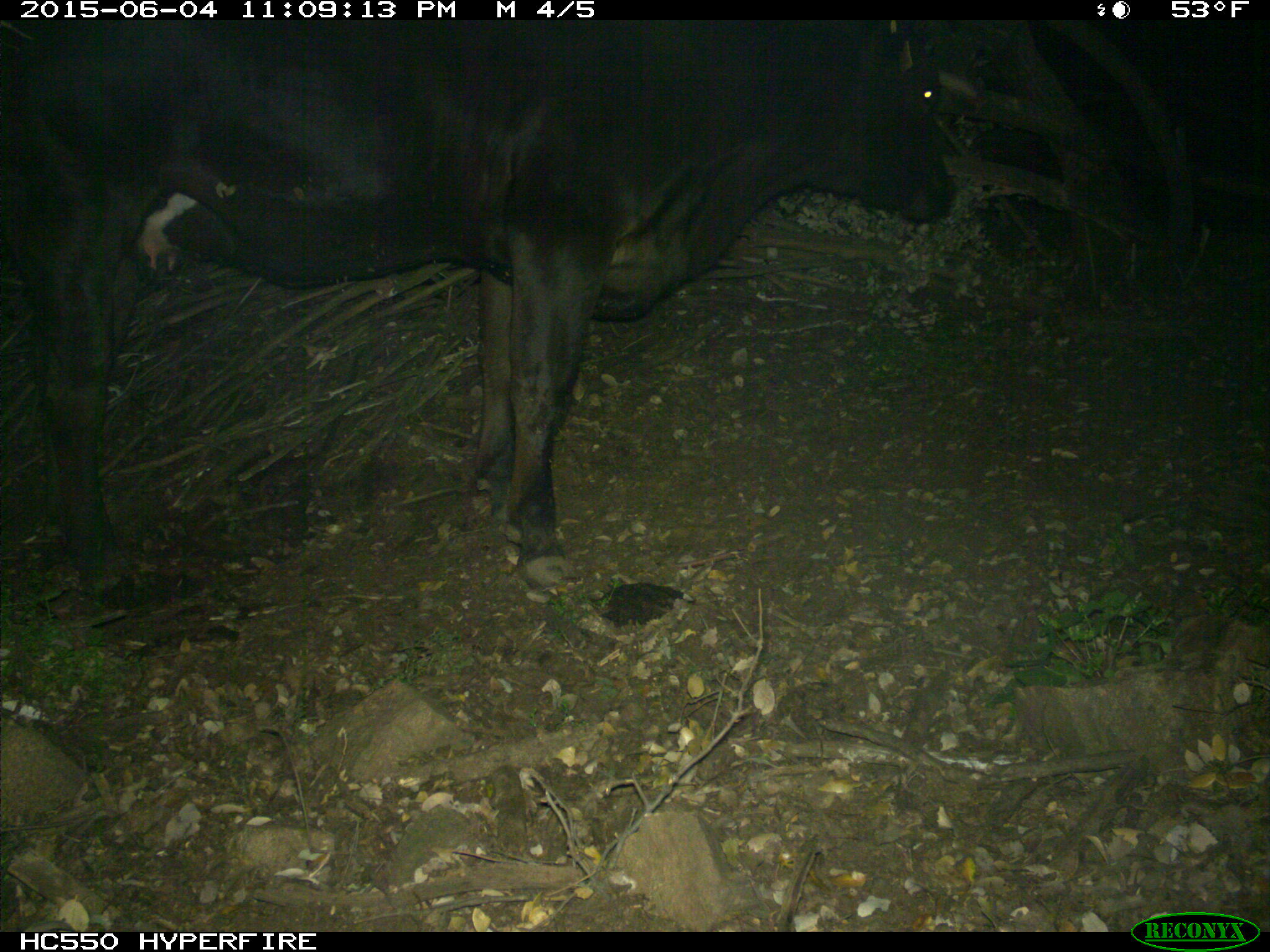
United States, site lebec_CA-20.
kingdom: Animalia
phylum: Chordata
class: Mammalia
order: Artiodactyla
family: Bovidae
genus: Bos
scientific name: Bos taurus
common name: domestic cow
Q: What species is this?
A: Bos taurus (domestic cow).